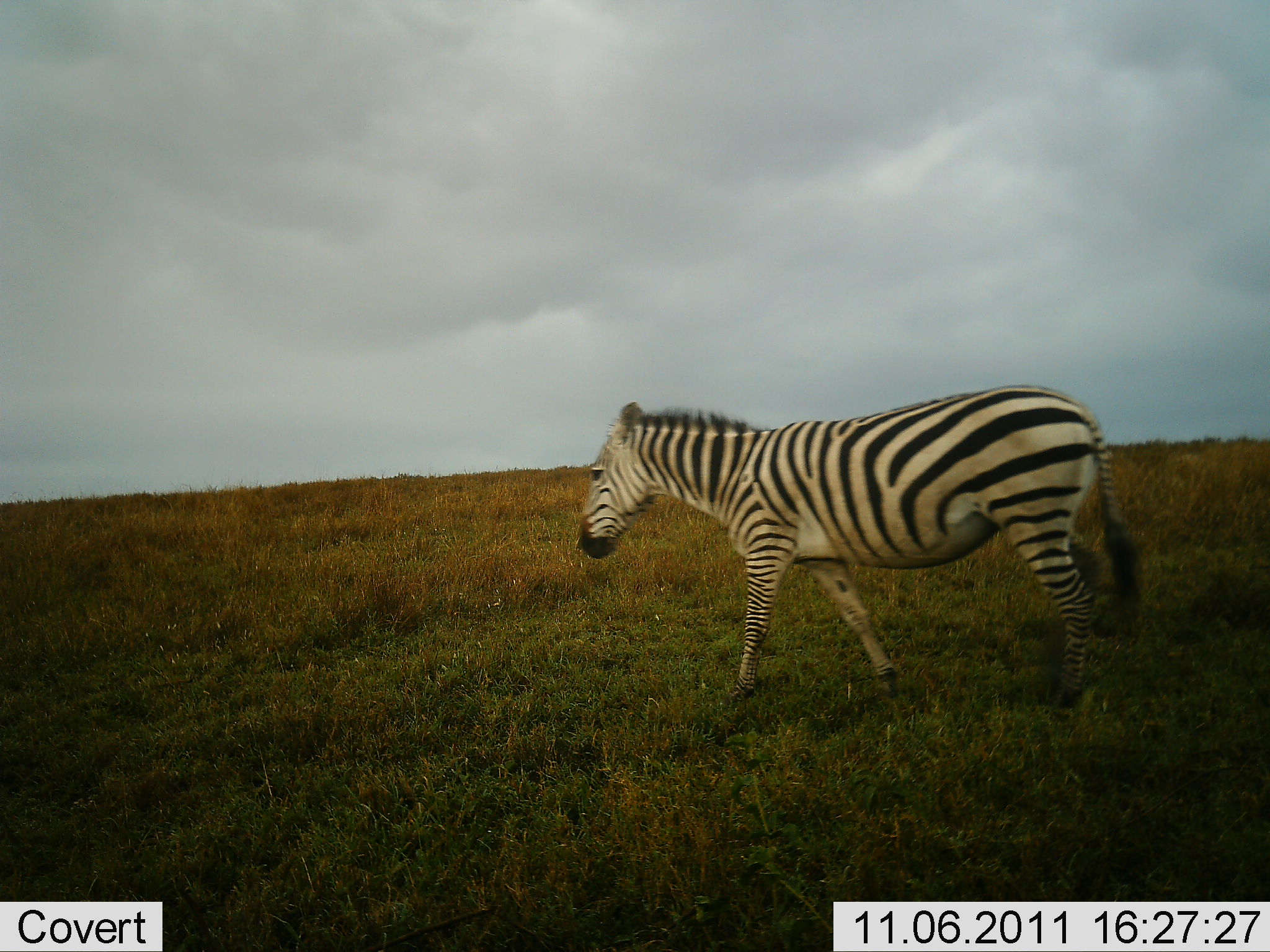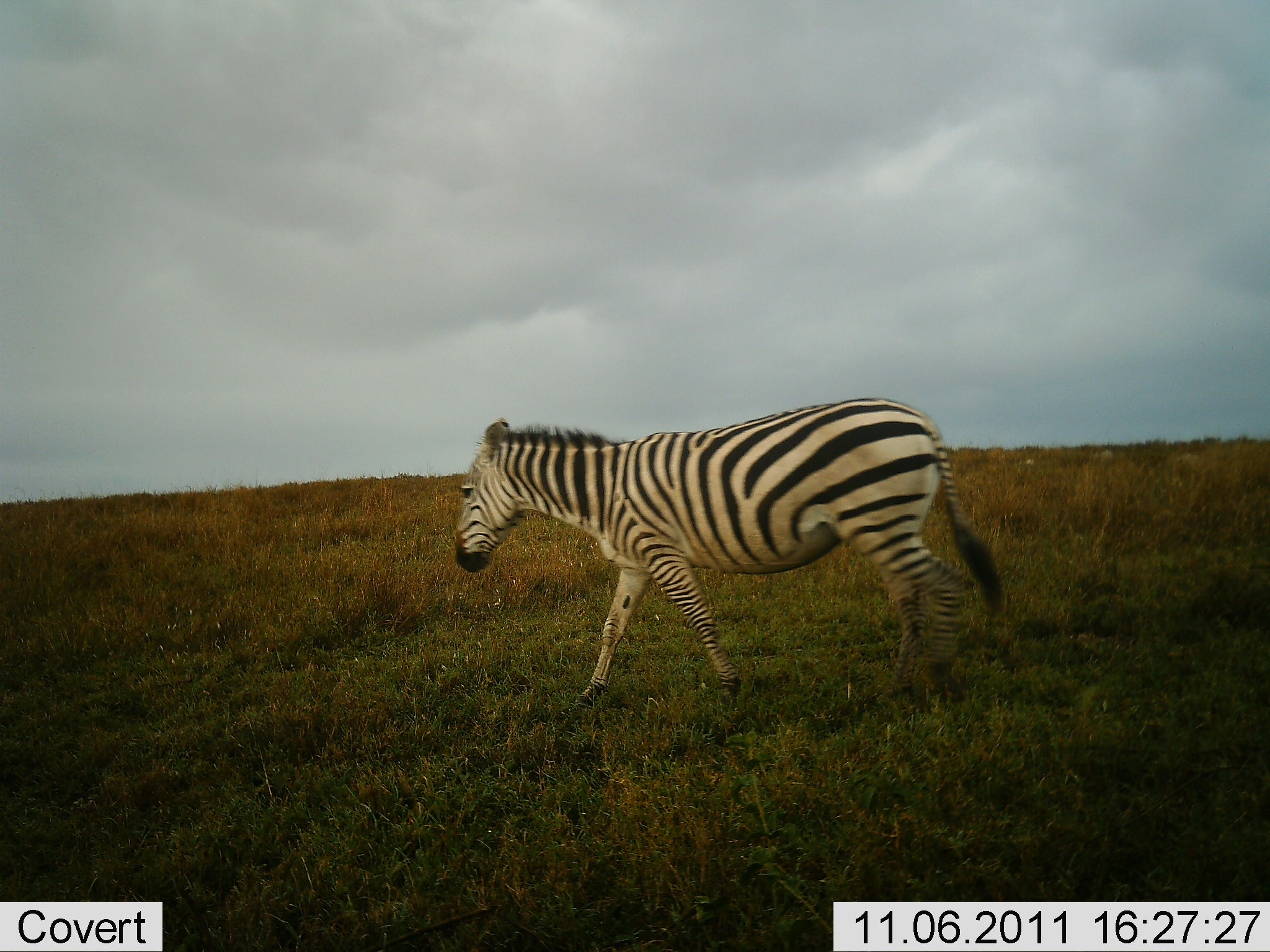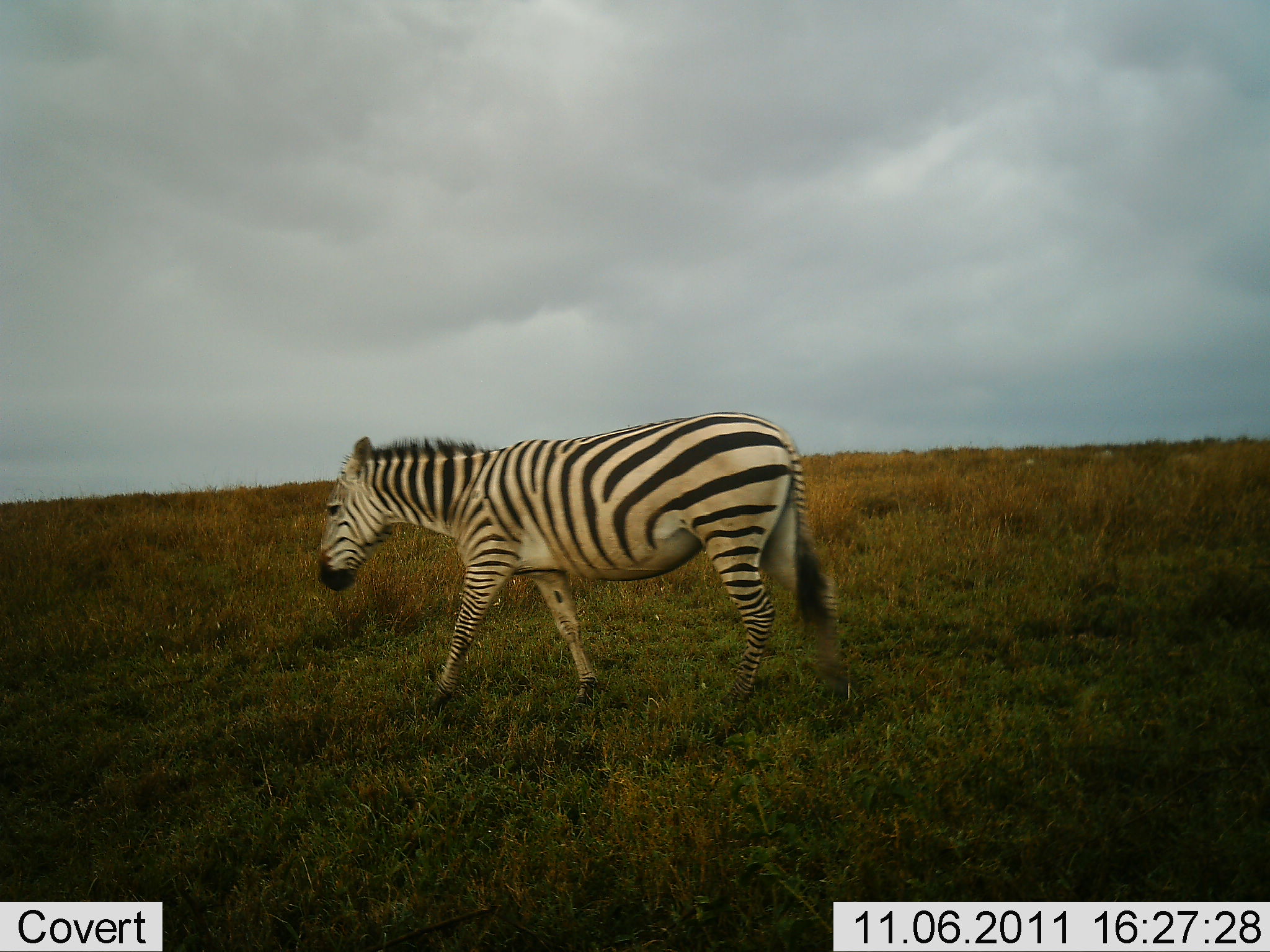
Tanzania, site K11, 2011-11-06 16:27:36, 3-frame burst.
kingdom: Animalia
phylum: Chordata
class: Mammalia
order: Perissodactyla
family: Equidae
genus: Equus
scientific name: Equus quagga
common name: plains zebra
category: zebra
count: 1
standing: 0%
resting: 0%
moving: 100%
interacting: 0%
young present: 0%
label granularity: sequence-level